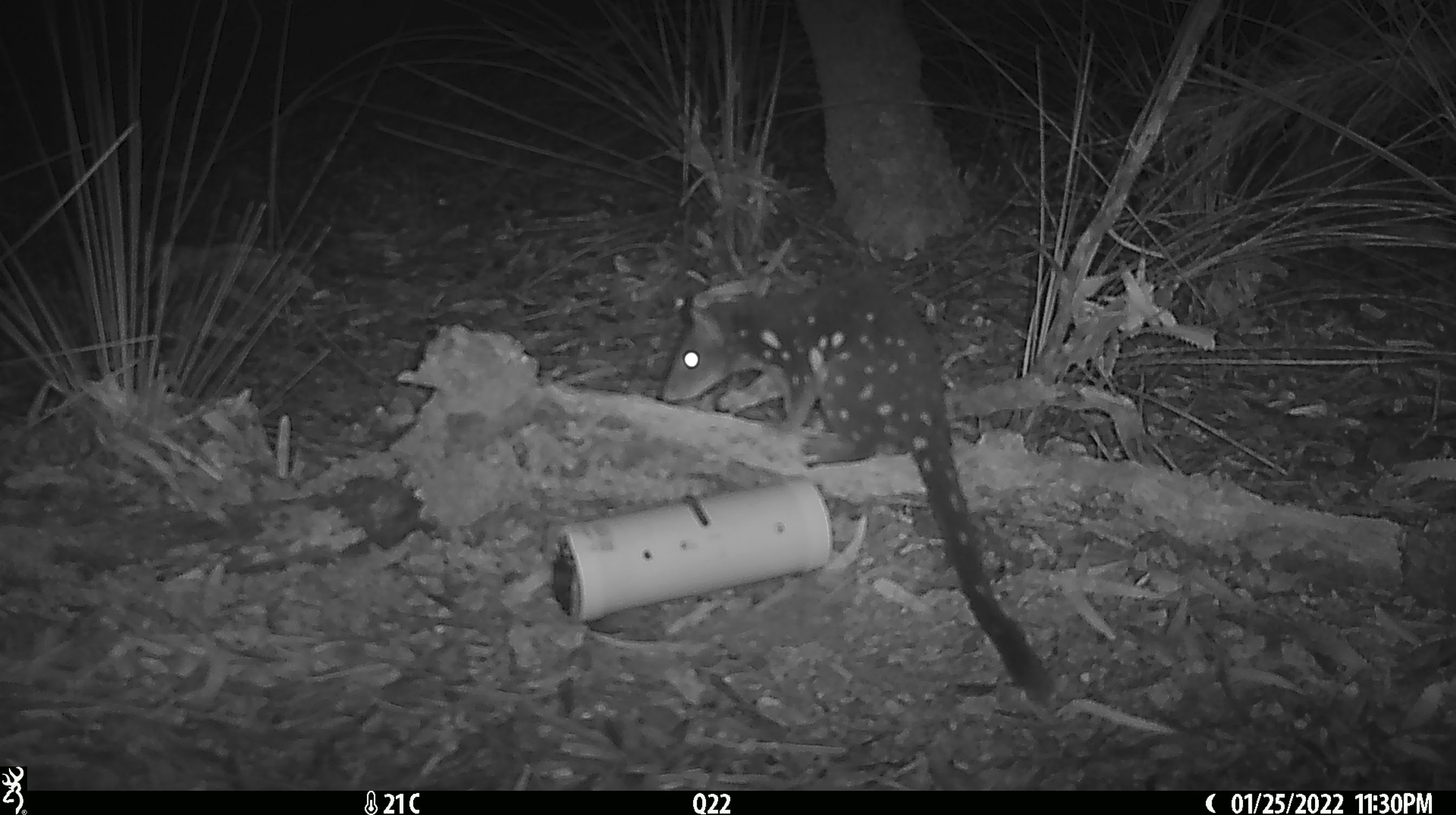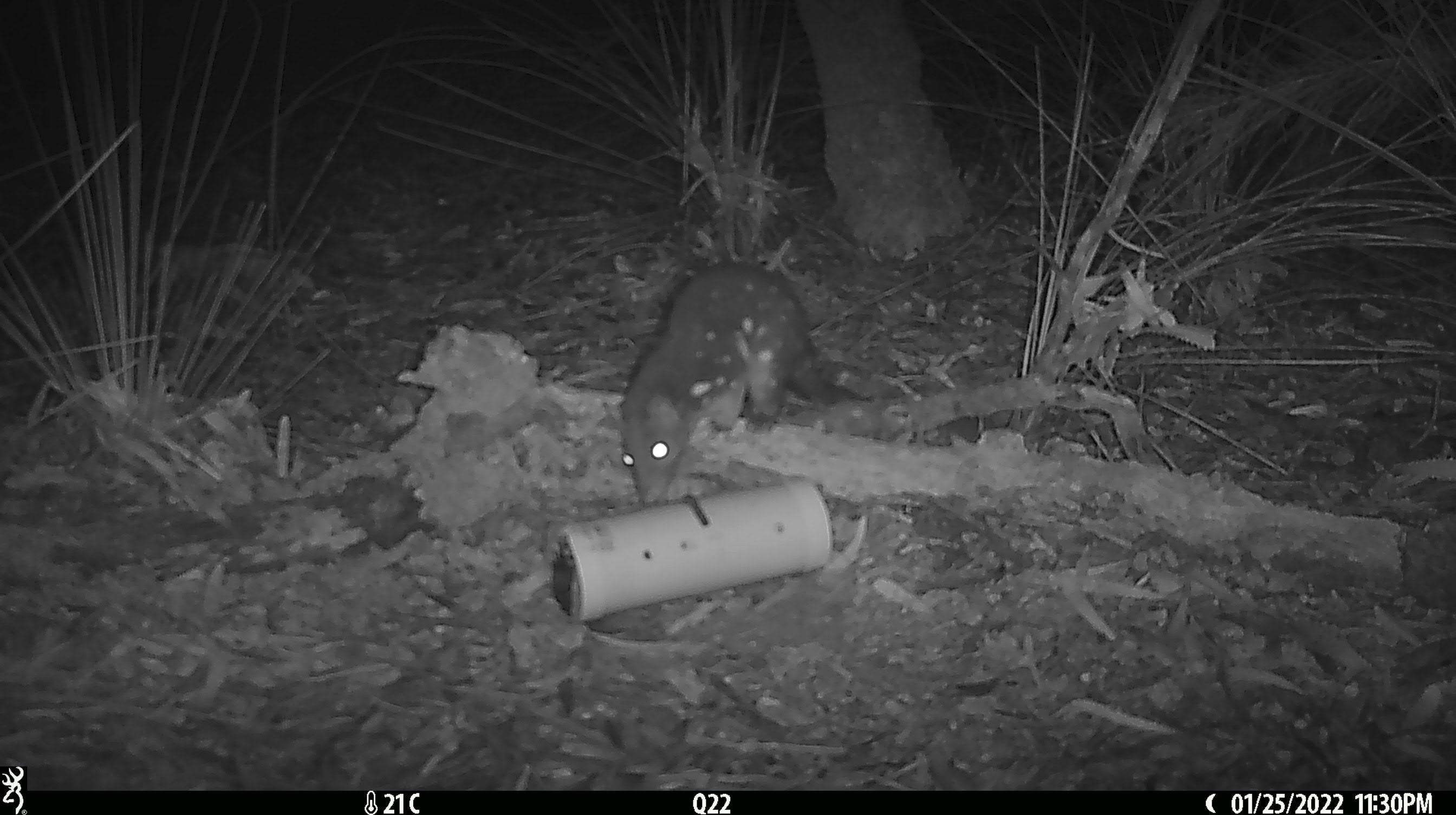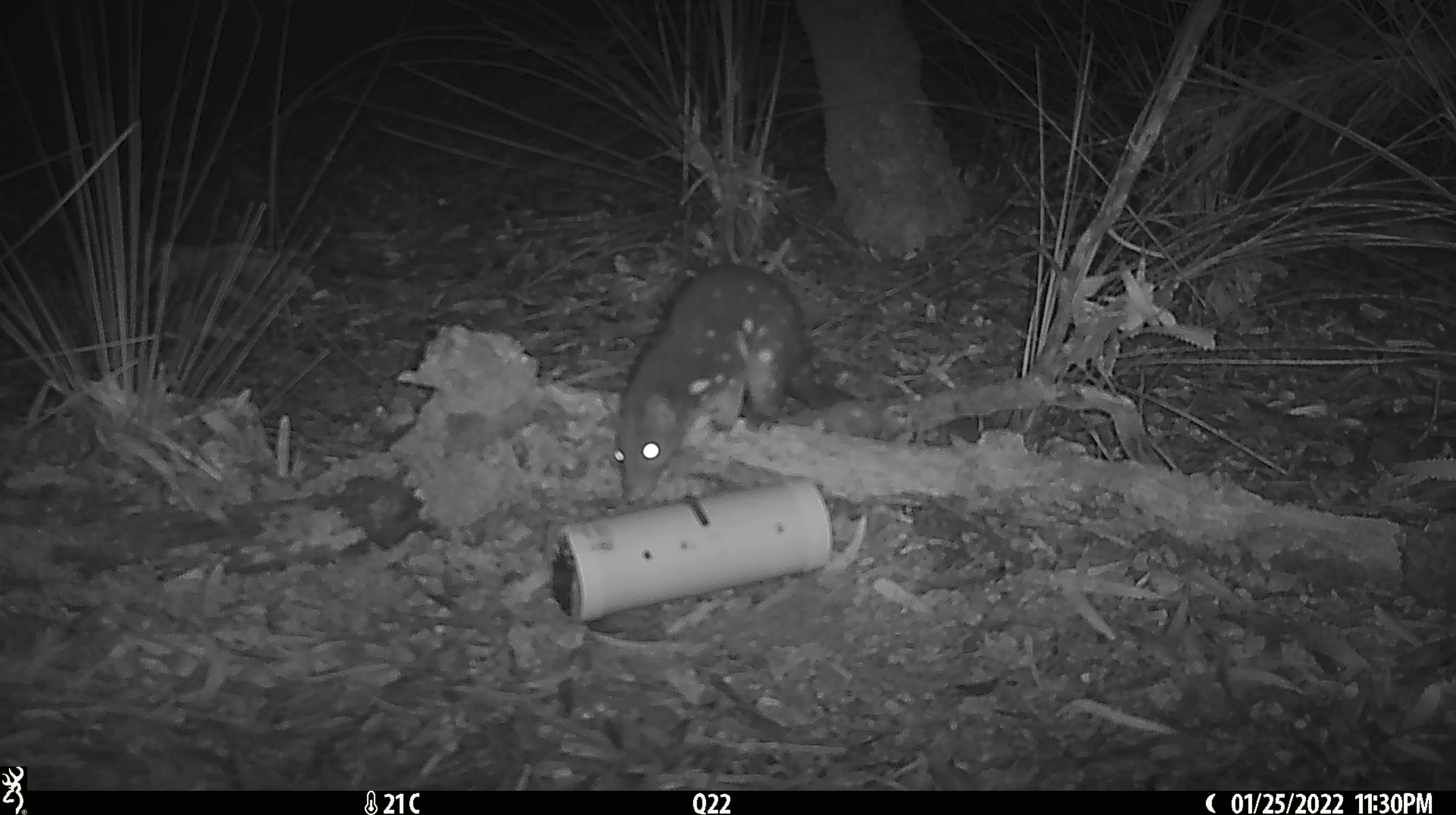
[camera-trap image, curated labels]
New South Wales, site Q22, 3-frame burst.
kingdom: Animalia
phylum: Chordata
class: Mammalia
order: Dasyuromorphia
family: Dasyuridae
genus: Dasyurus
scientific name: Dasyurus maculatus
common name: spotted-tailed quoll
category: quoll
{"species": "quoll (spotted-tailed quoll) (Dasyurus maculatus)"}